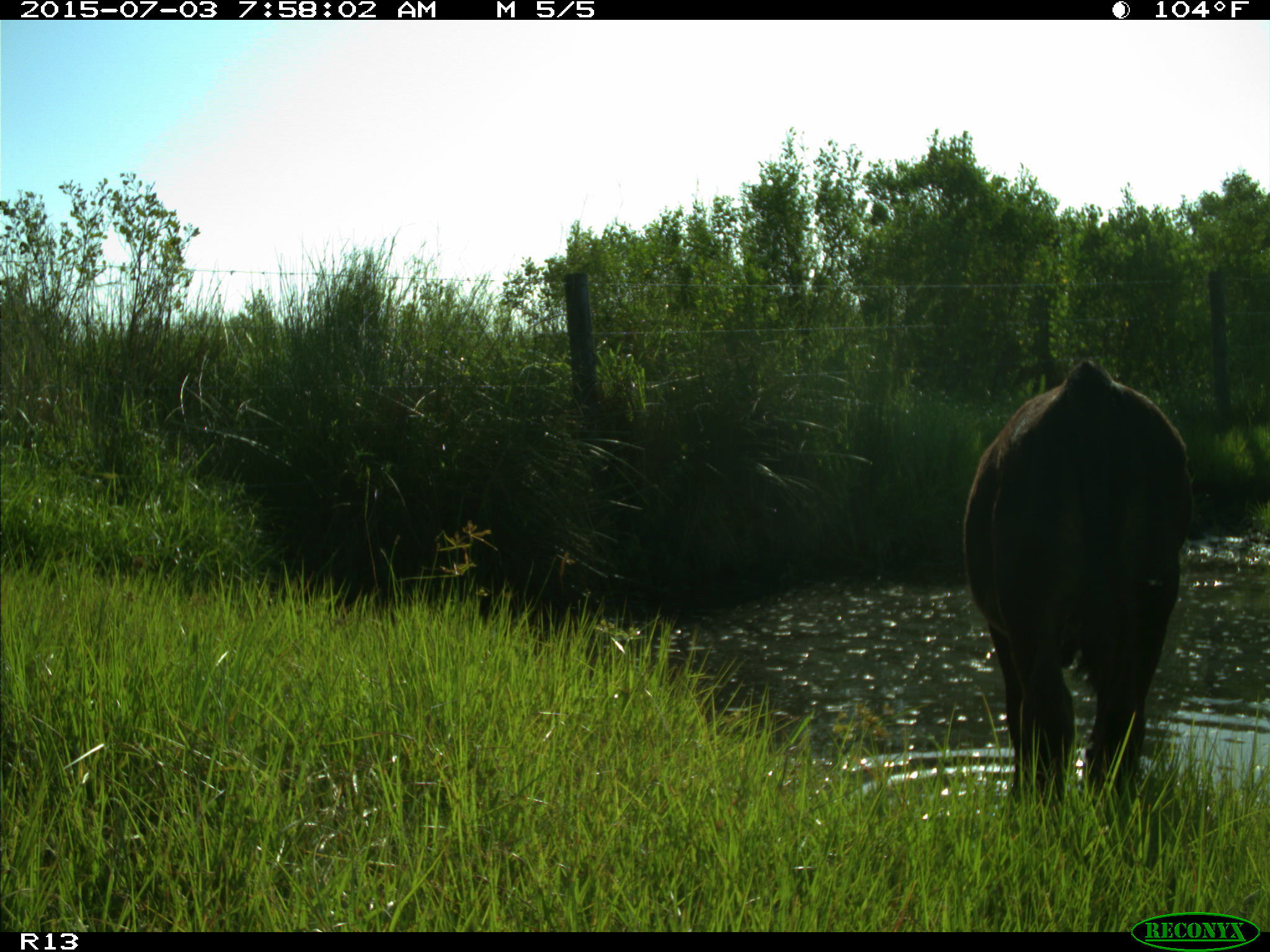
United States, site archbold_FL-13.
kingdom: Animalia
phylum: Chordata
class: Mammalia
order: Artiodactyla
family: Bovidae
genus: Bos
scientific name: Bos taurus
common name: domestic cow